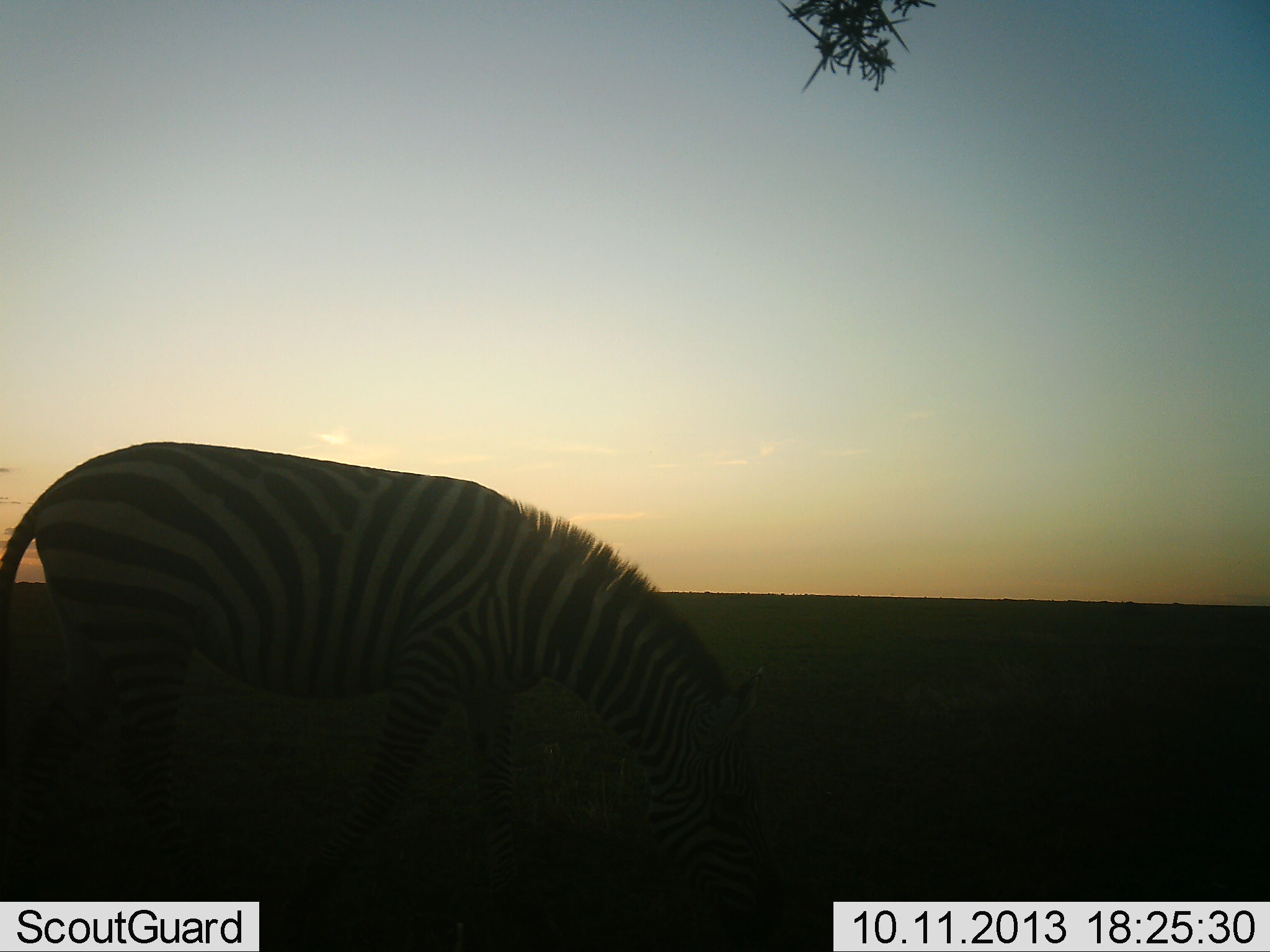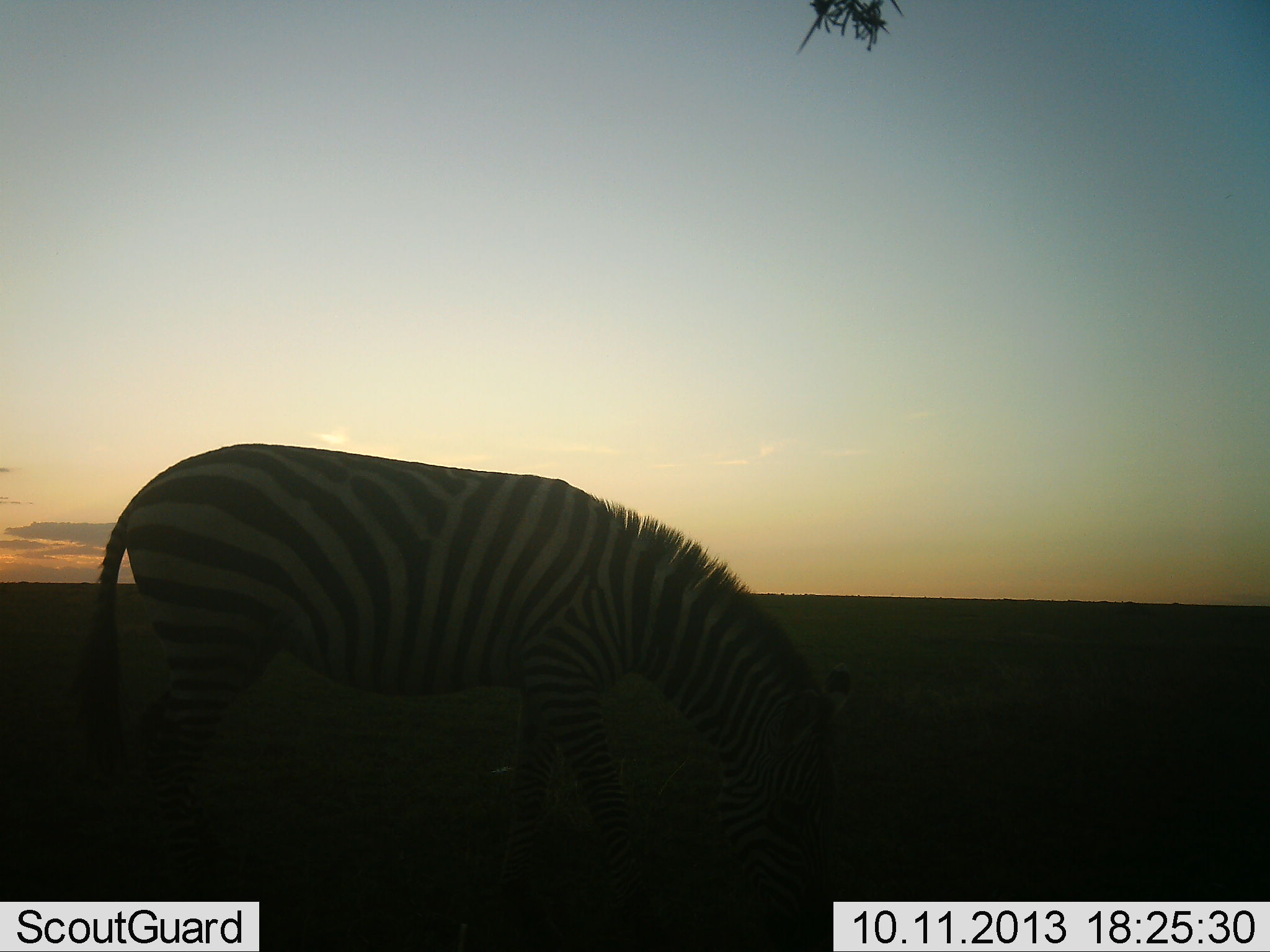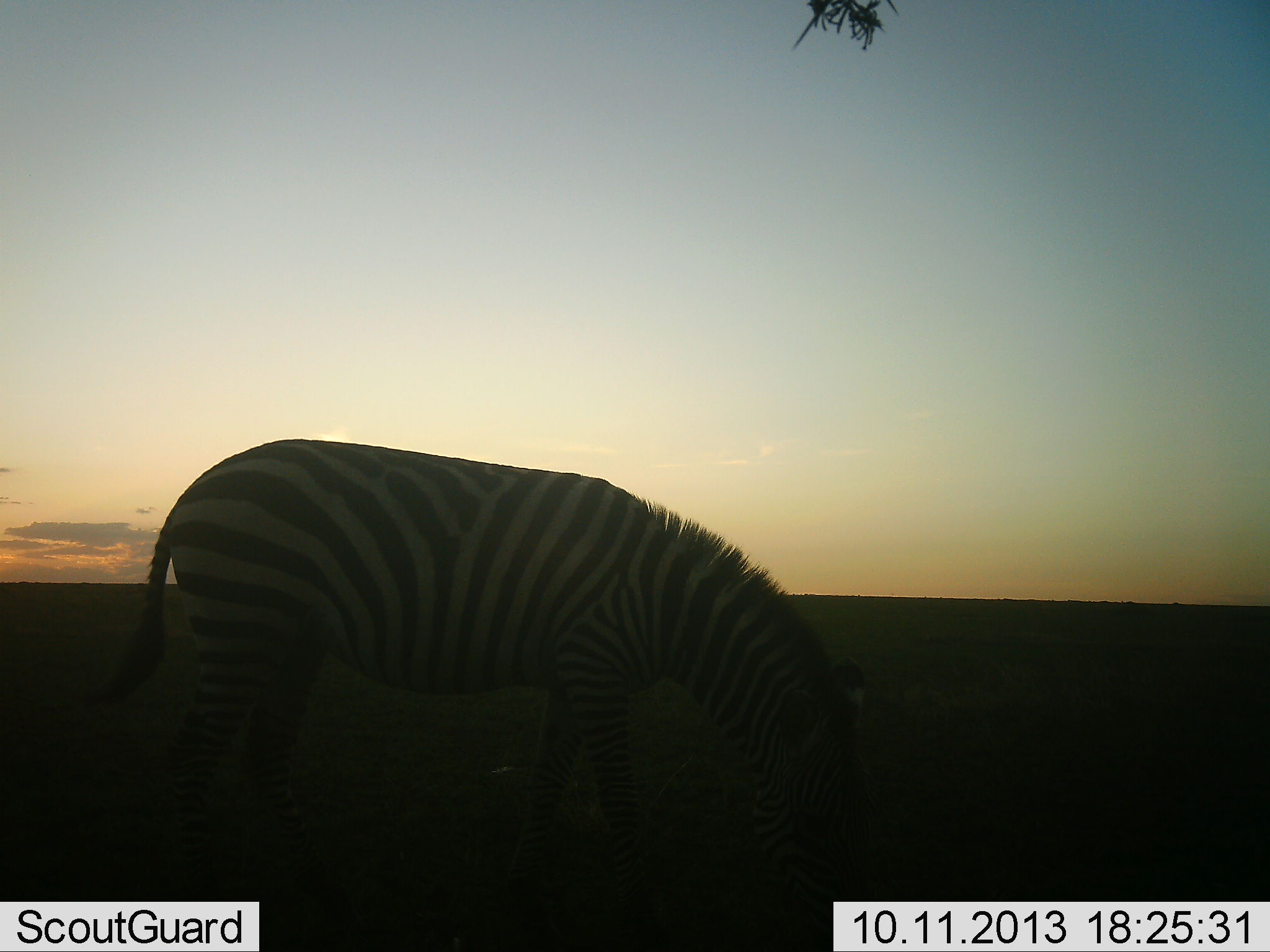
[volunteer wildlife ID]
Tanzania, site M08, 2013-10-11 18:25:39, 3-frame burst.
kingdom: Animalia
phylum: Chordata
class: Mammalia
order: Perissodactyla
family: Equidae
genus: Equus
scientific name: Equus quagga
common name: plains zebra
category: zebra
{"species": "zebra (plains zebra) (Equus quagga)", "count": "1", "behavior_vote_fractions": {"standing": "15%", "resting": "0%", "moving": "21%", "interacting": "0%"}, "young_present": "3%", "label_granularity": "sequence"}